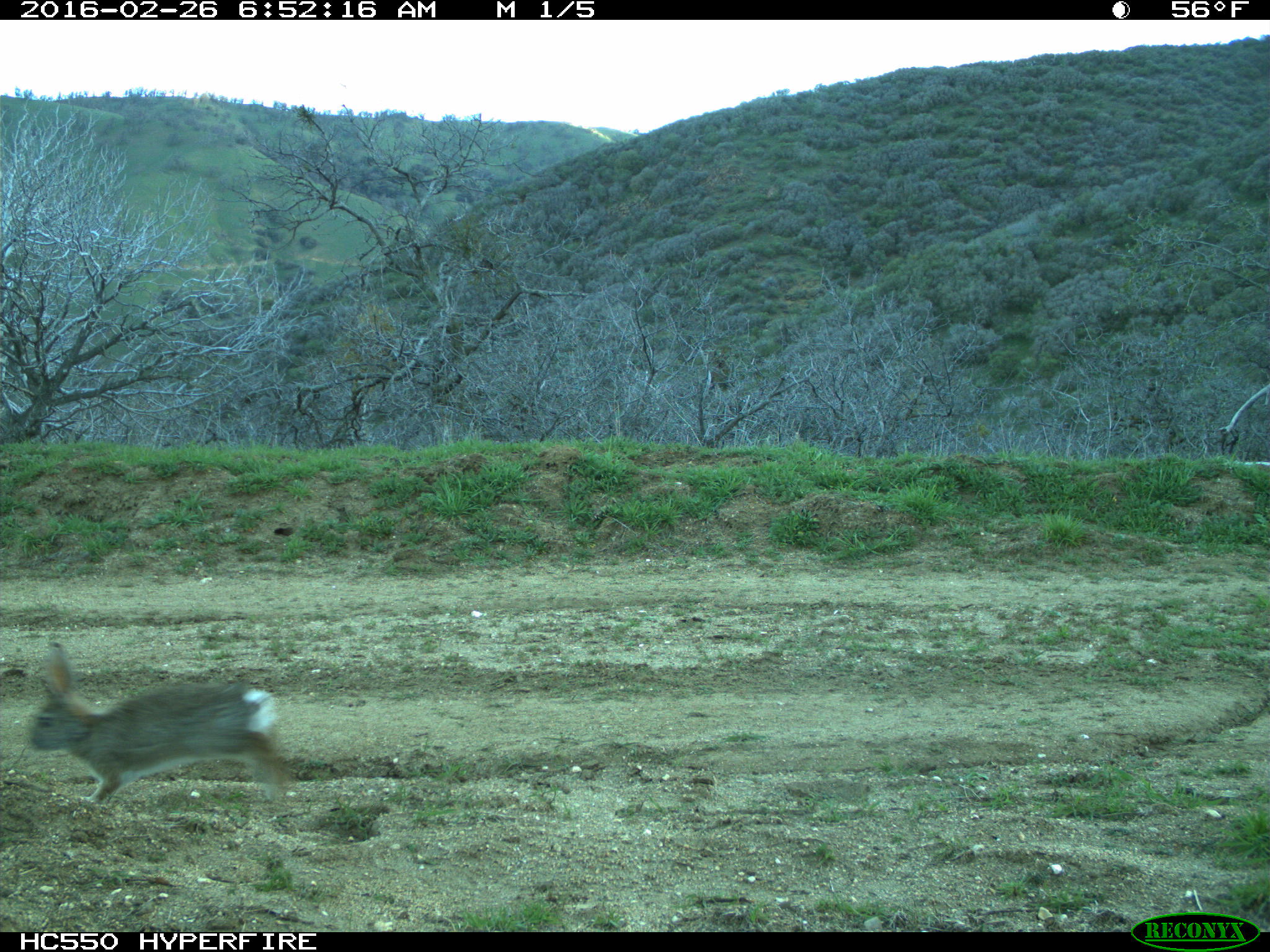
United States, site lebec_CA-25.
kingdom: Animalia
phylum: Chordata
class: Mammalia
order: Lagomorpha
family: Leporidae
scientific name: Leporidae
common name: rabbits and hares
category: unidentified rabbit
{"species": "unidentified rabbit (rabbits and hares) (Leporidae)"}